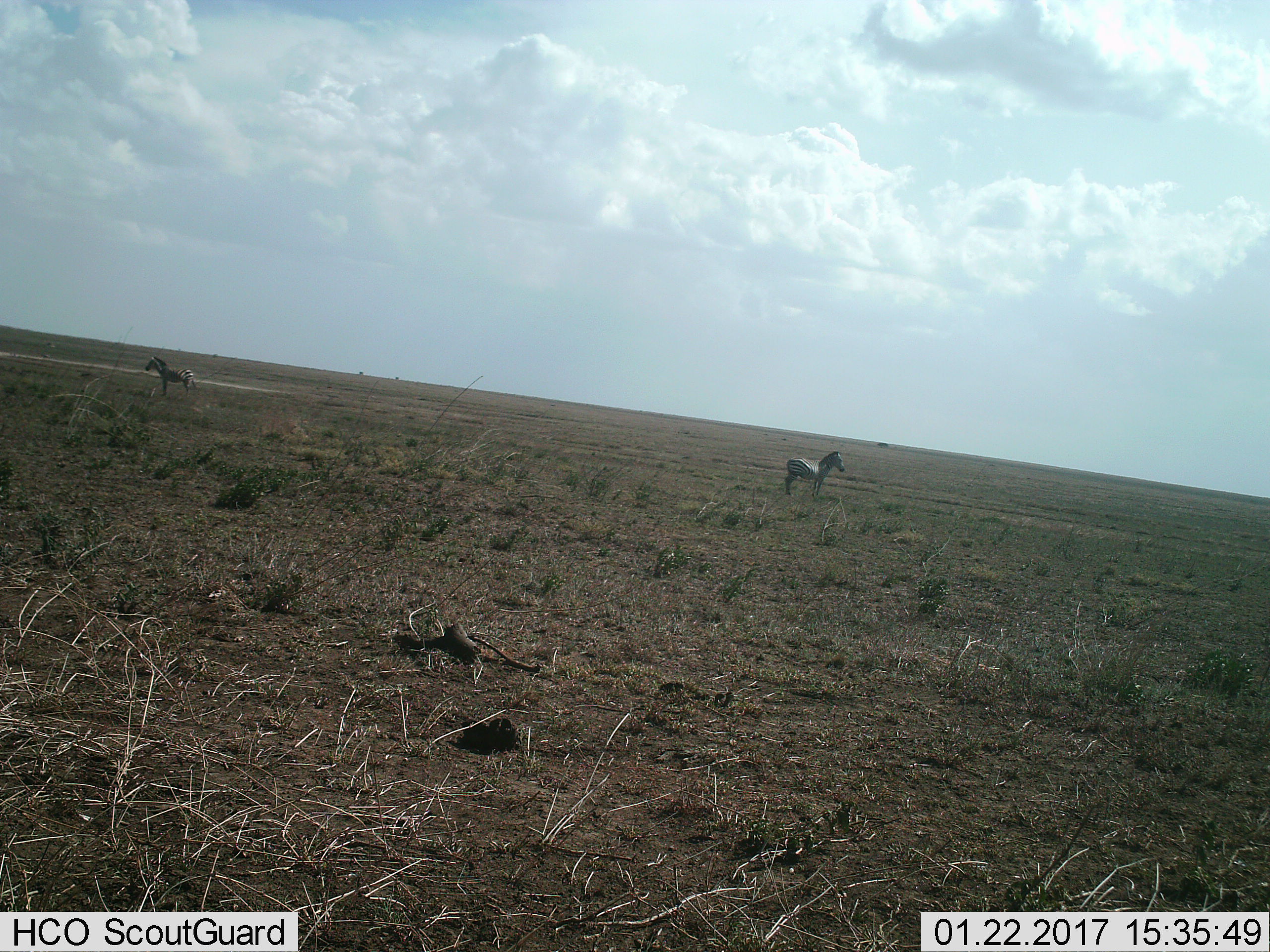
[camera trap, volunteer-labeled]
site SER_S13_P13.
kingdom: Animalia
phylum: Chordata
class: Mammalia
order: Perissodactyla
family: Equidae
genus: Equus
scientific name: Equus quagga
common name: plains zebra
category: zebraplains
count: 2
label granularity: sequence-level